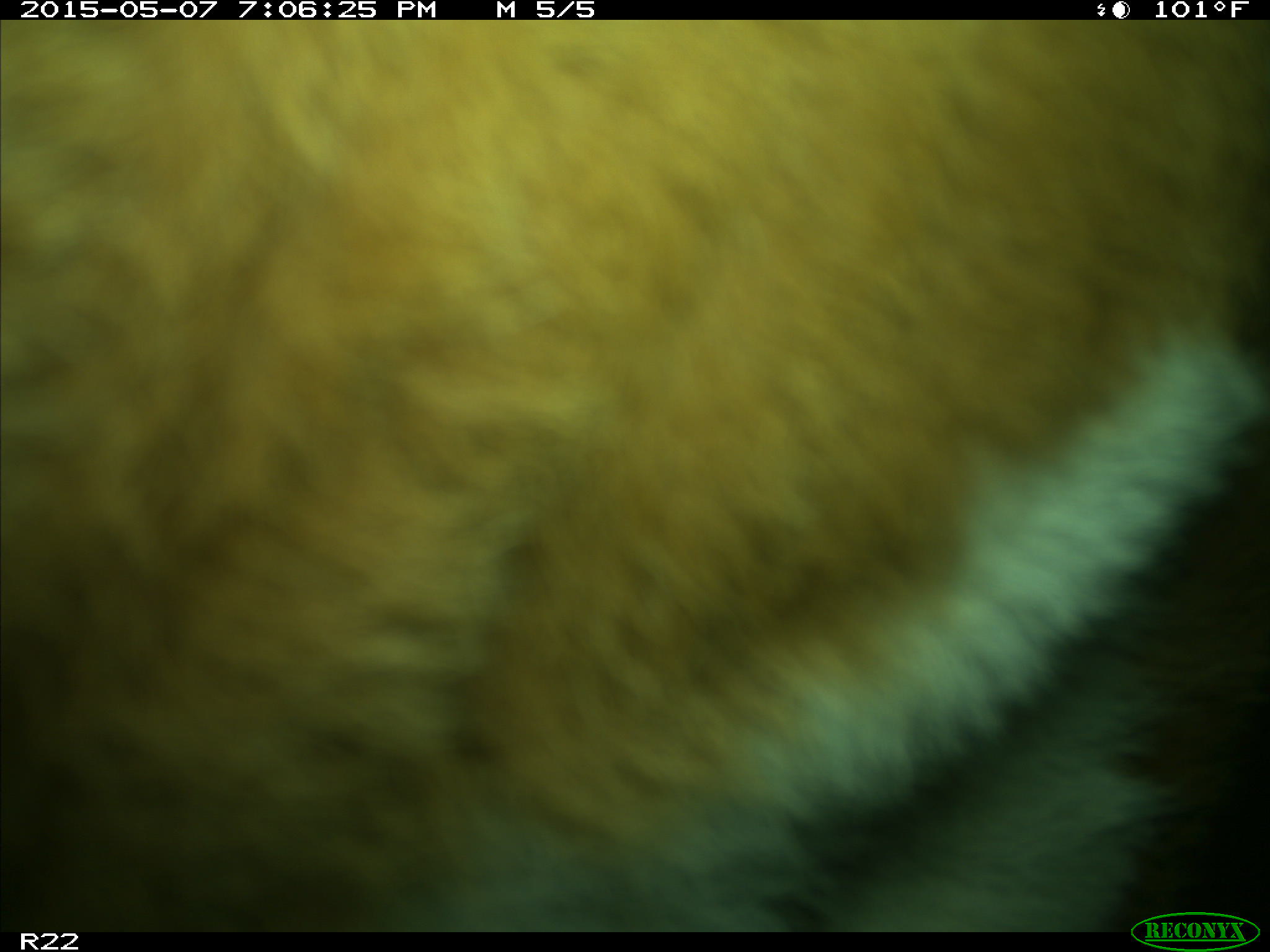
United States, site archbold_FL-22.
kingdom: Animalia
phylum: Chordata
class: Mammalia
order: Artiodactyla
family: Bovidae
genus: Bos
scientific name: Bos taurus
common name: domestic cow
Bos taurus (domestic cow).